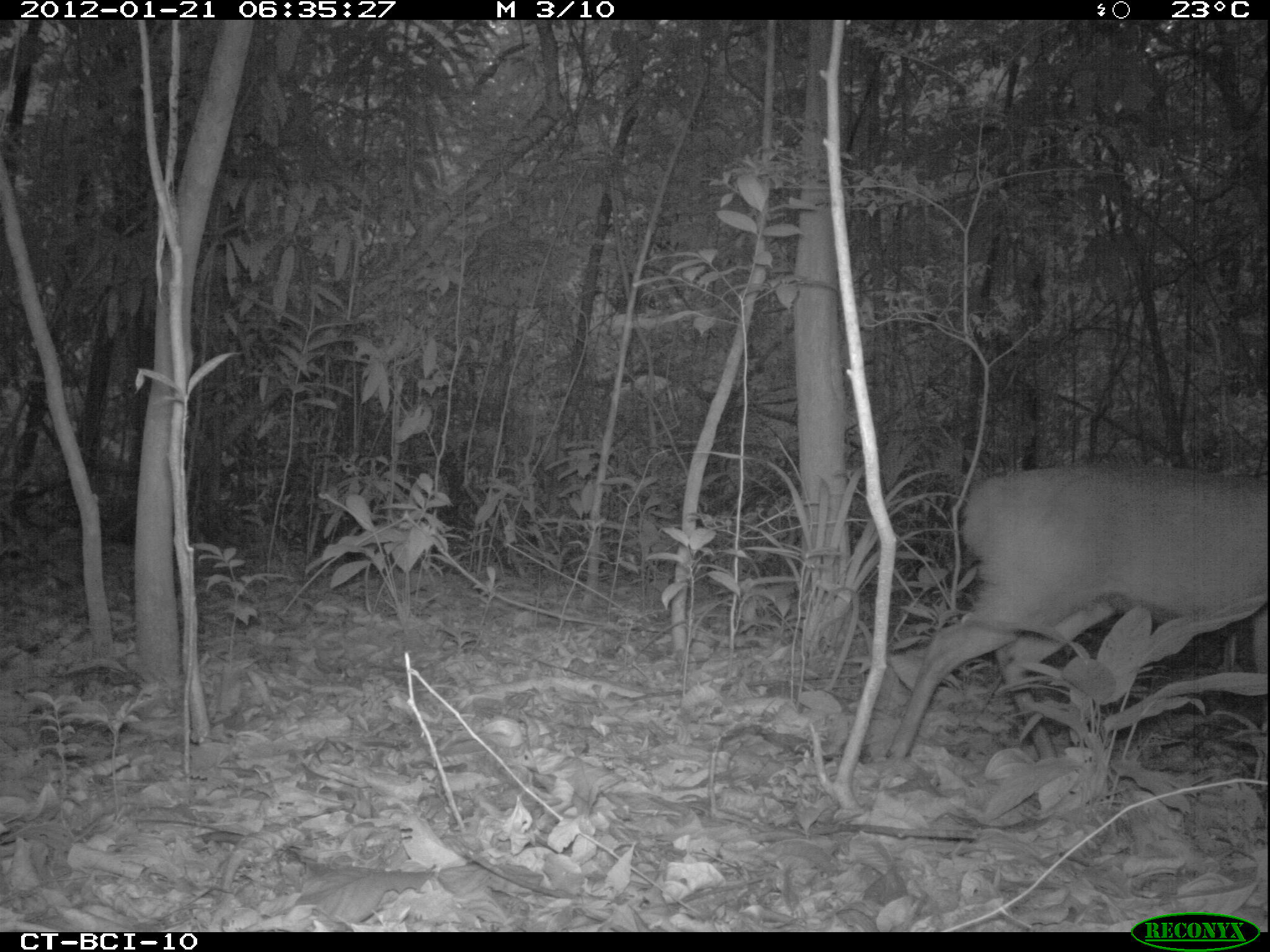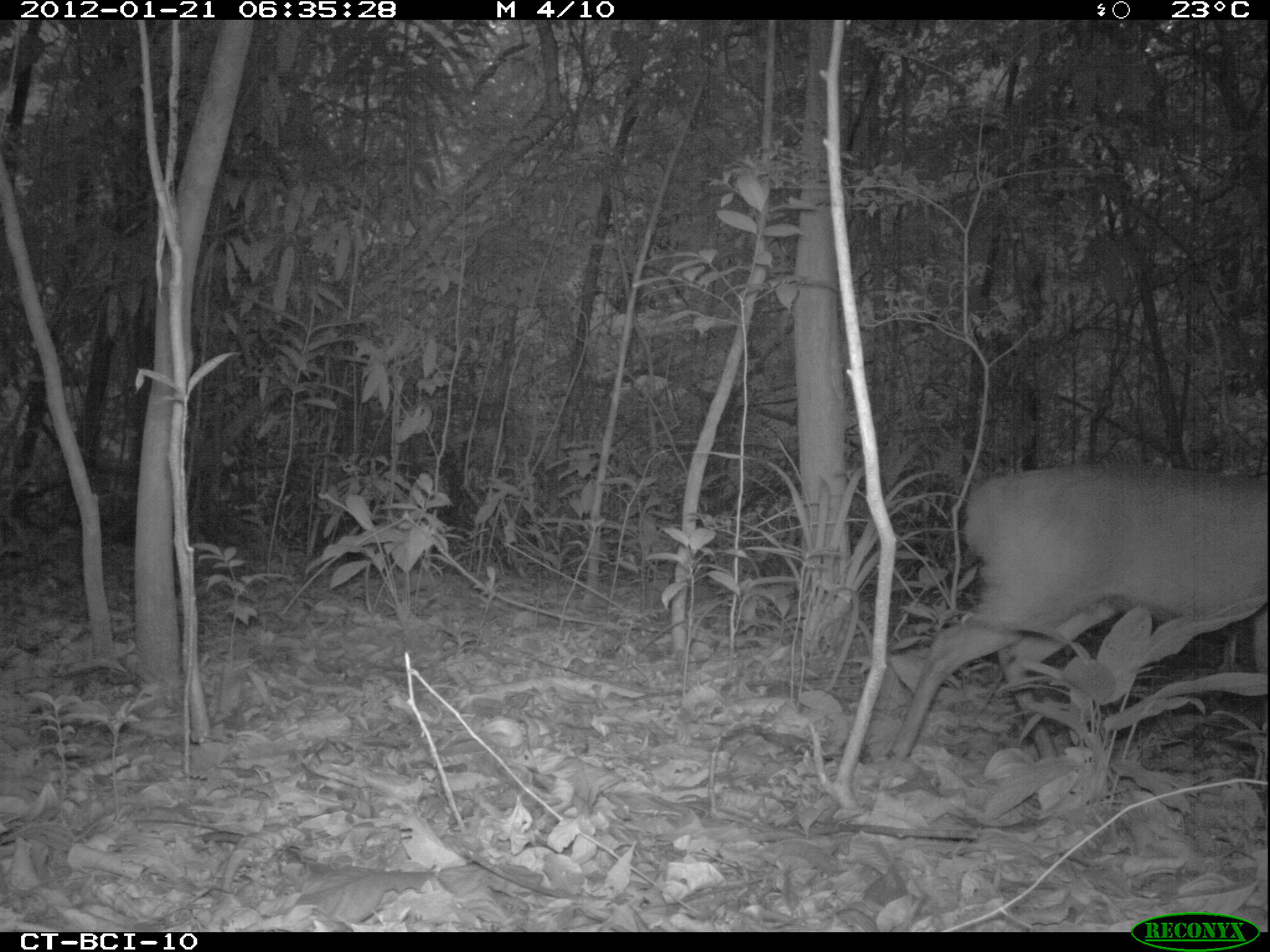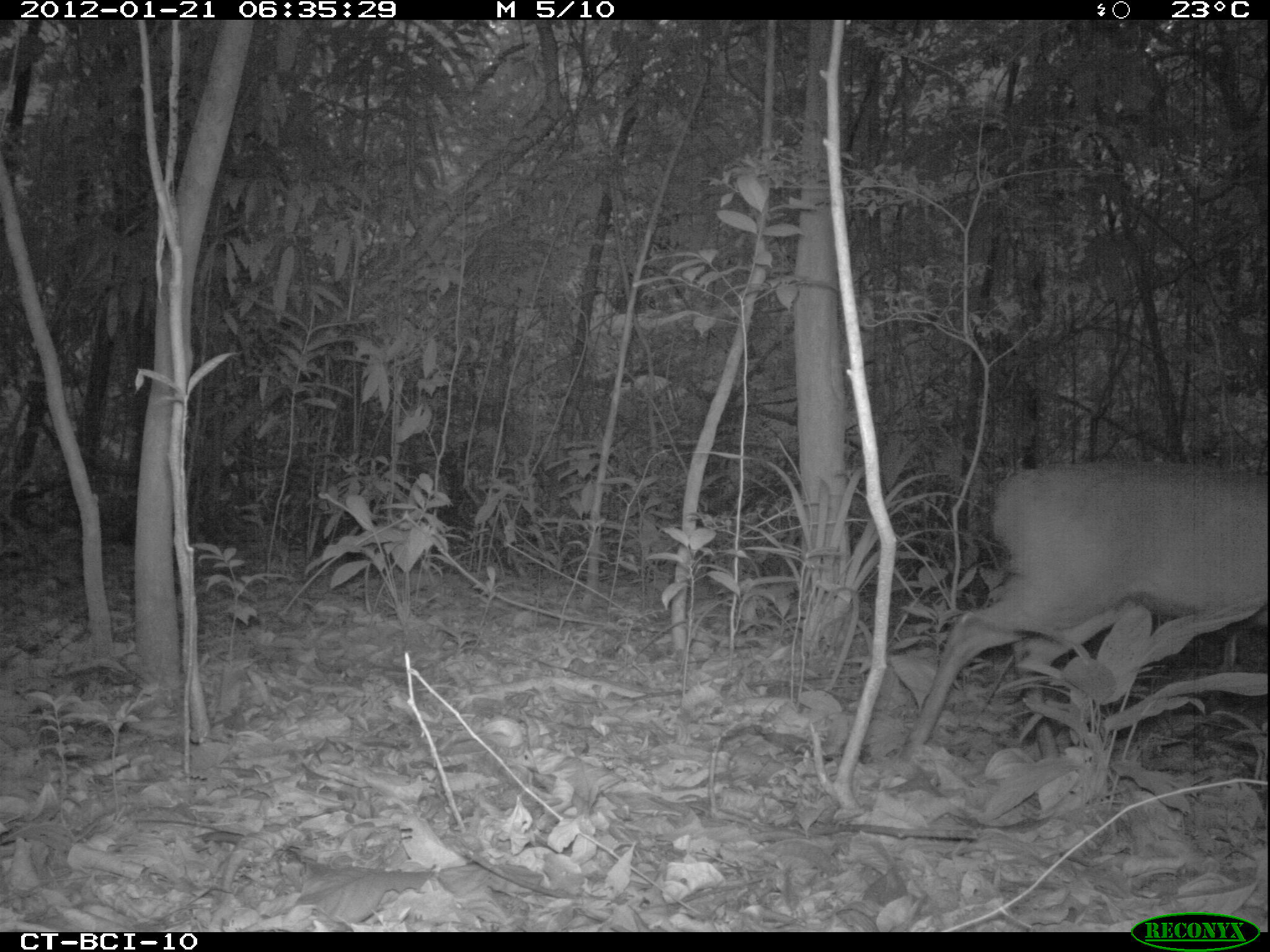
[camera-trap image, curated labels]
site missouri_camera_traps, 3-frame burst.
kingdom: Animalia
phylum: Chordata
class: Mammalia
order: Artiodactyla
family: Cervidae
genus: Mazama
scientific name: Mazama americana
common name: red brocket deer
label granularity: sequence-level